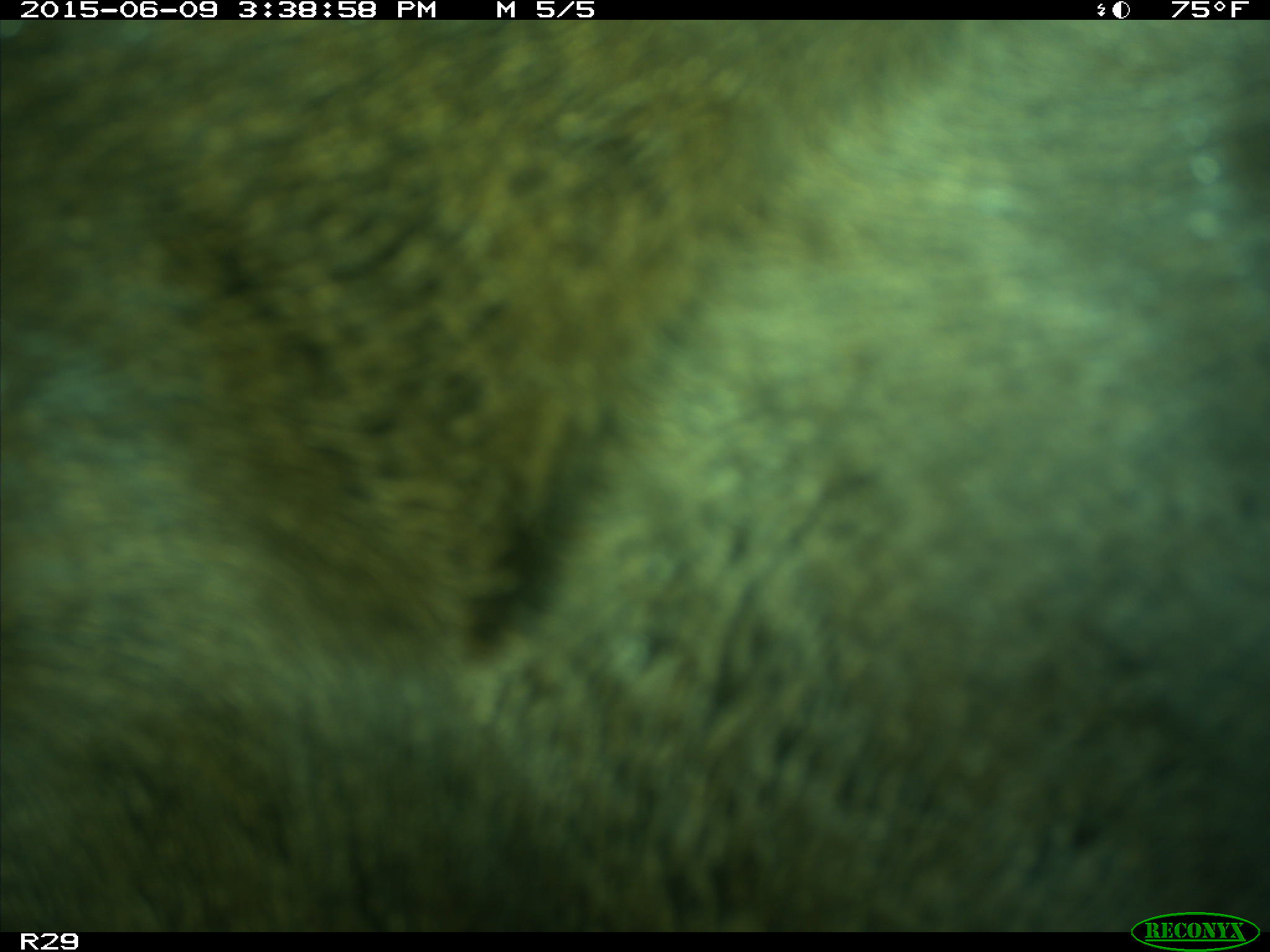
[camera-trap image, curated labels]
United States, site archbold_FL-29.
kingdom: Animalia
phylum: Chordata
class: Mammalia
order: Artiodactyla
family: Bovidae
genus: Bos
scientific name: Bos taurus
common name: domestic cow